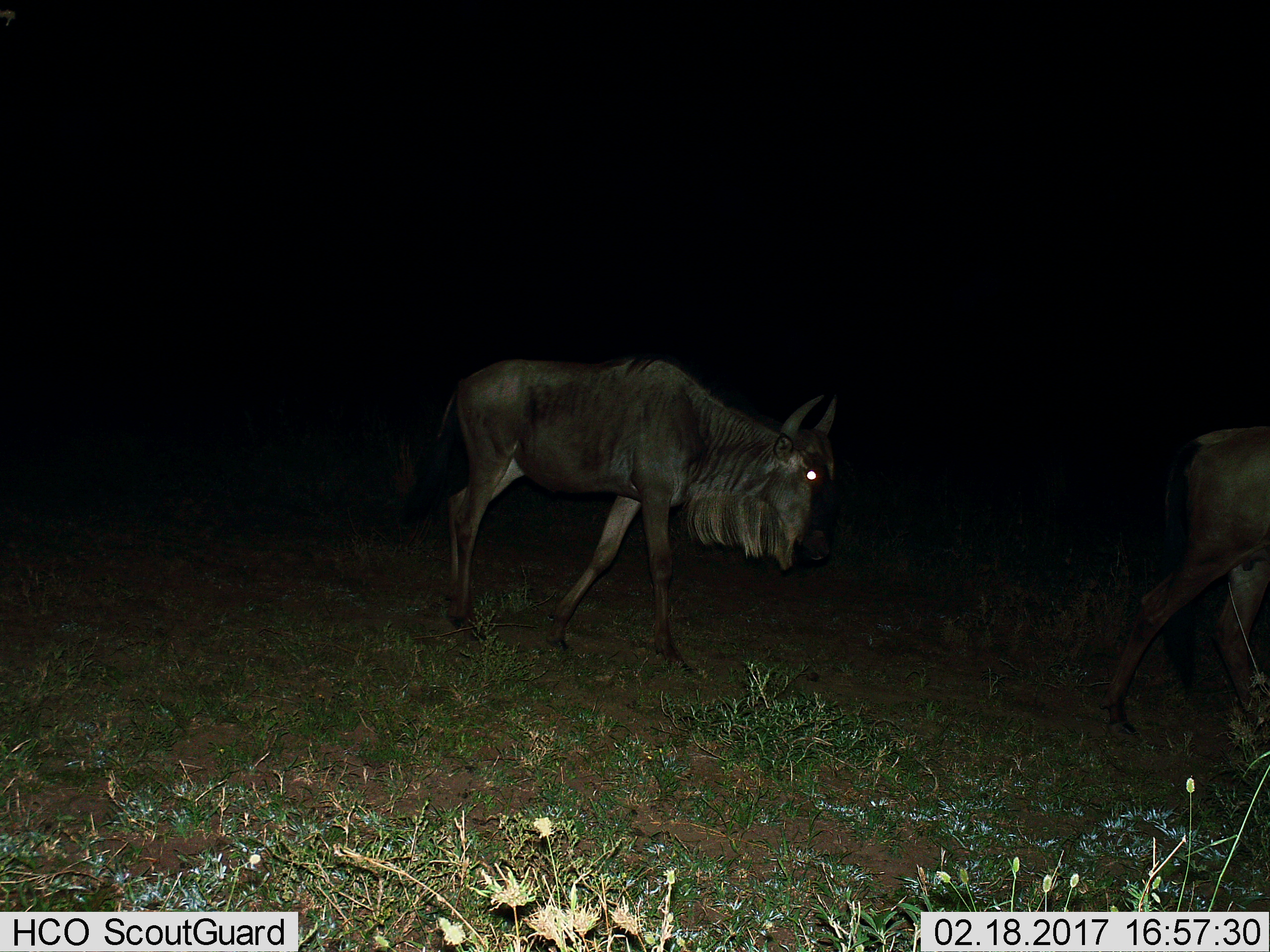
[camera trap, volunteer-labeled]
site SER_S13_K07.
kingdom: Animalia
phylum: Chordata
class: Mammalia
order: Artiodactyla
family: Bovidae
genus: Connochaetes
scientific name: Connochaetes taurinus taurinus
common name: blue wildebeest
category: wildebeestblue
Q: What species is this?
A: Wildebeestblue (blue wildebeest) (Connochaetes taurinus taurinus).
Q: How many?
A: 2.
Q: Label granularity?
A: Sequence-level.